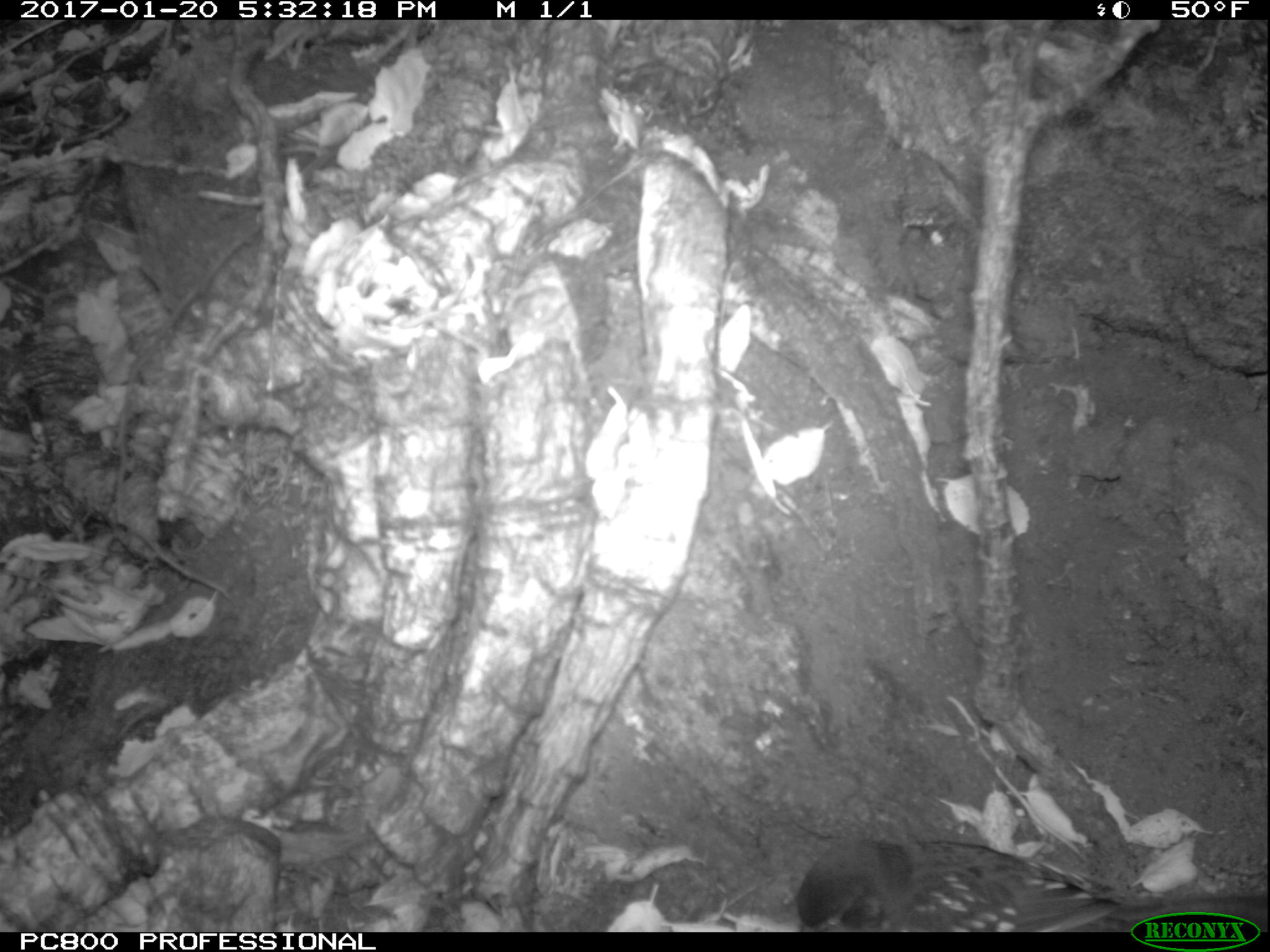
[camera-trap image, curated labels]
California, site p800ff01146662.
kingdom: Animalia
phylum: Chordata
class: Aves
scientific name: Aves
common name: bird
Bird (Aves).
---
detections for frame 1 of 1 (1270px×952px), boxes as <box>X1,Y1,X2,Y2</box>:
bird: <box>793,837,1267,931</box>